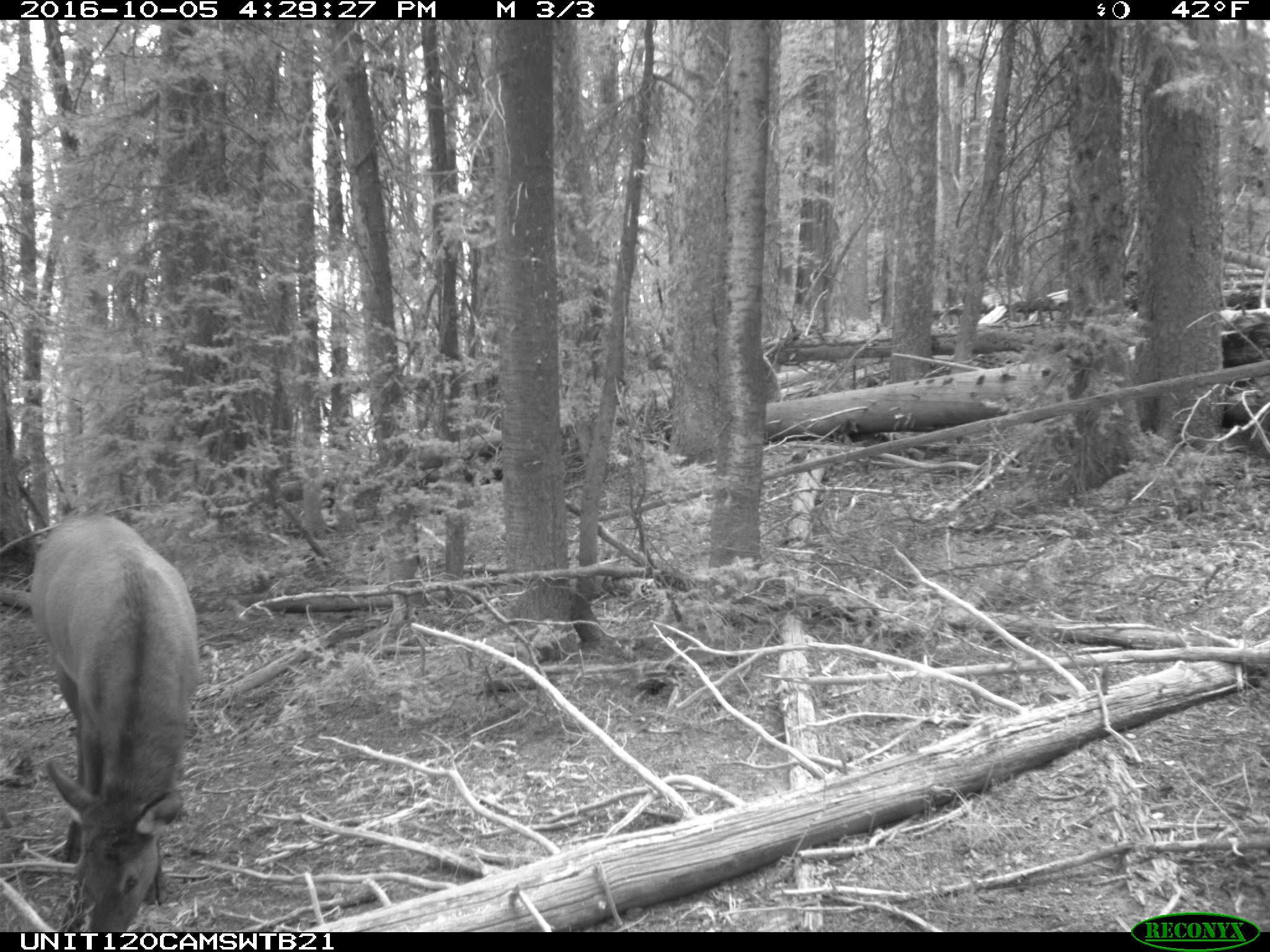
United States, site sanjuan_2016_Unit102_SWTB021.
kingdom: Animalia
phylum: Chordata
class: Mammalia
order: Artiodactyla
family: Cervidae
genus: Cervus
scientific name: Cervus elaphus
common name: red deer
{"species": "Cervus elaphus (red deer)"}